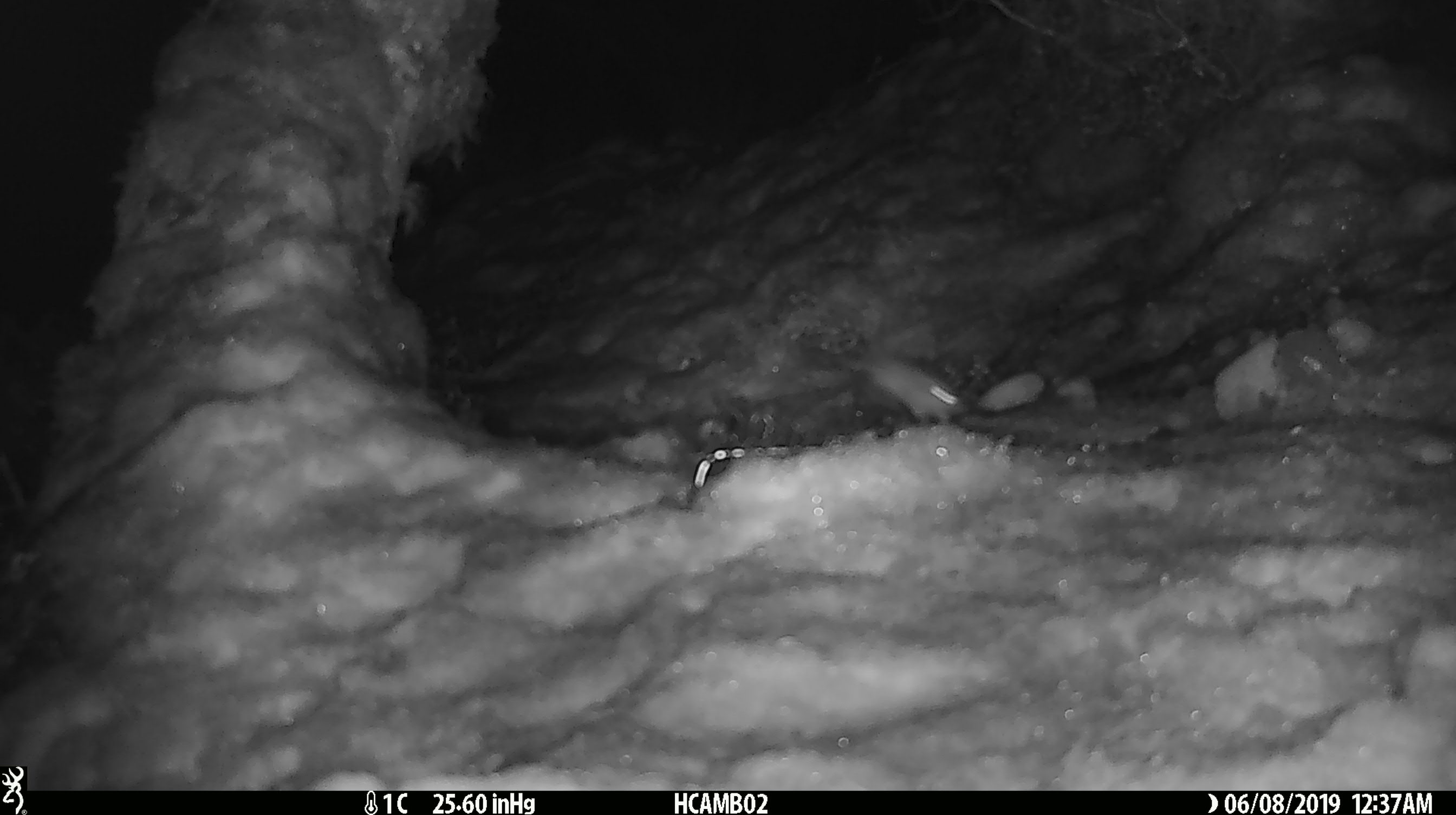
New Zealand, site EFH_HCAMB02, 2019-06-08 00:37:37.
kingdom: Animalia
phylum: Chordata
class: Mammalia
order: Rodentia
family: Muridae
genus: Mus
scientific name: Mus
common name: mouse